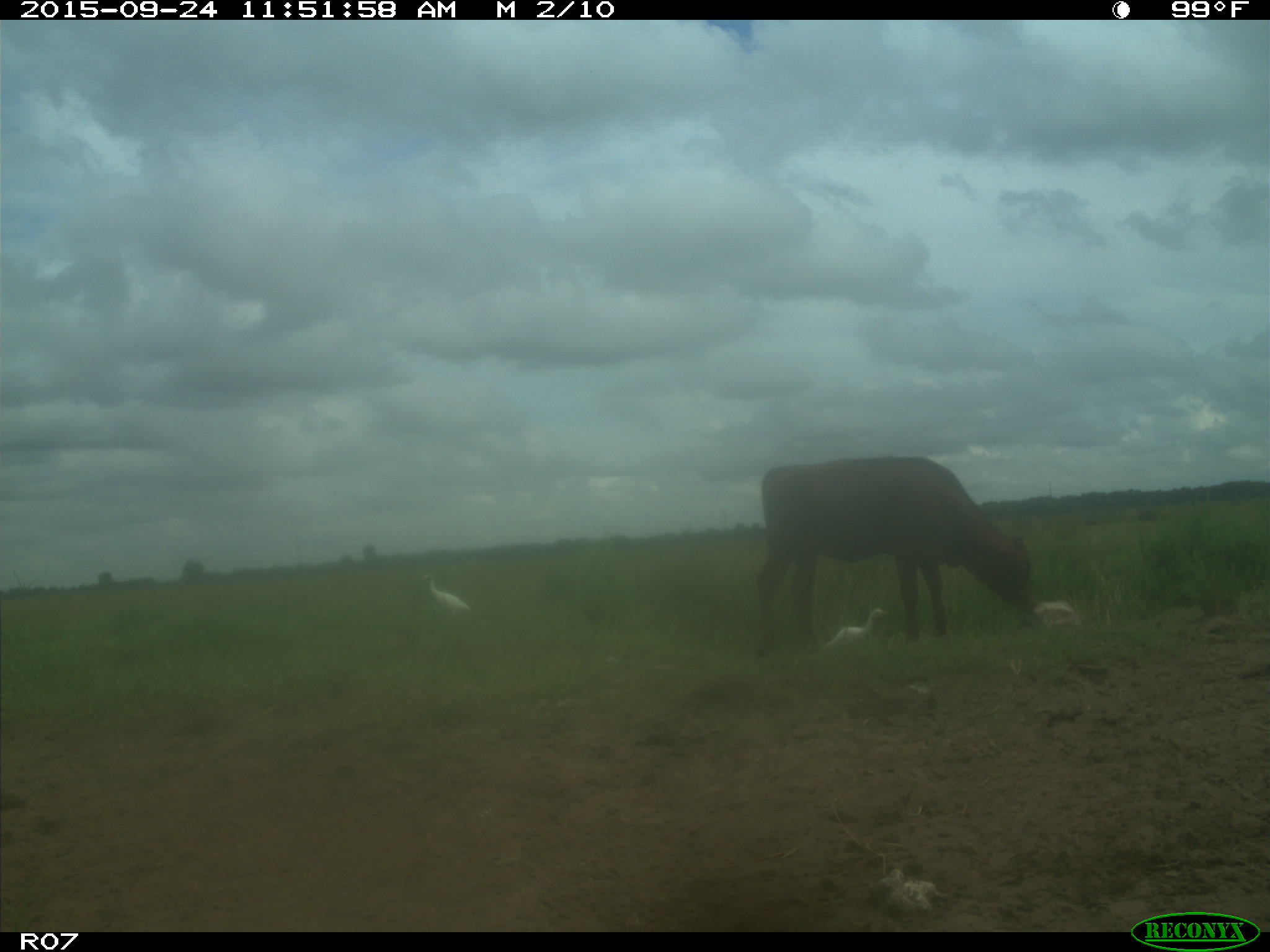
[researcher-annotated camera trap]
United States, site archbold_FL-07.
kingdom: Animalia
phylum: Chordata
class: Mammalia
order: Artiodactyla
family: Bovidae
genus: Bos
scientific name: Bos taurus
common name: domestic cow